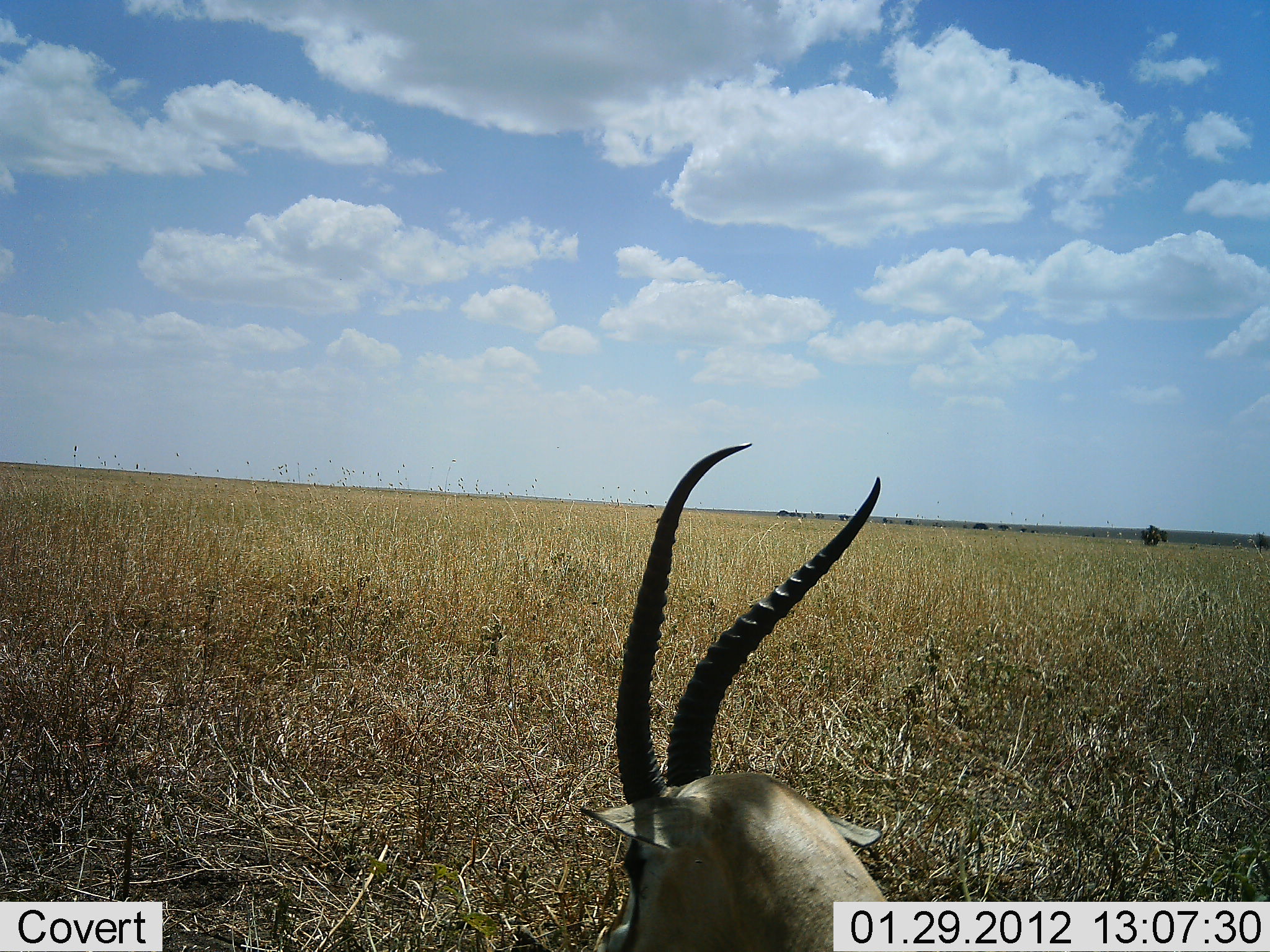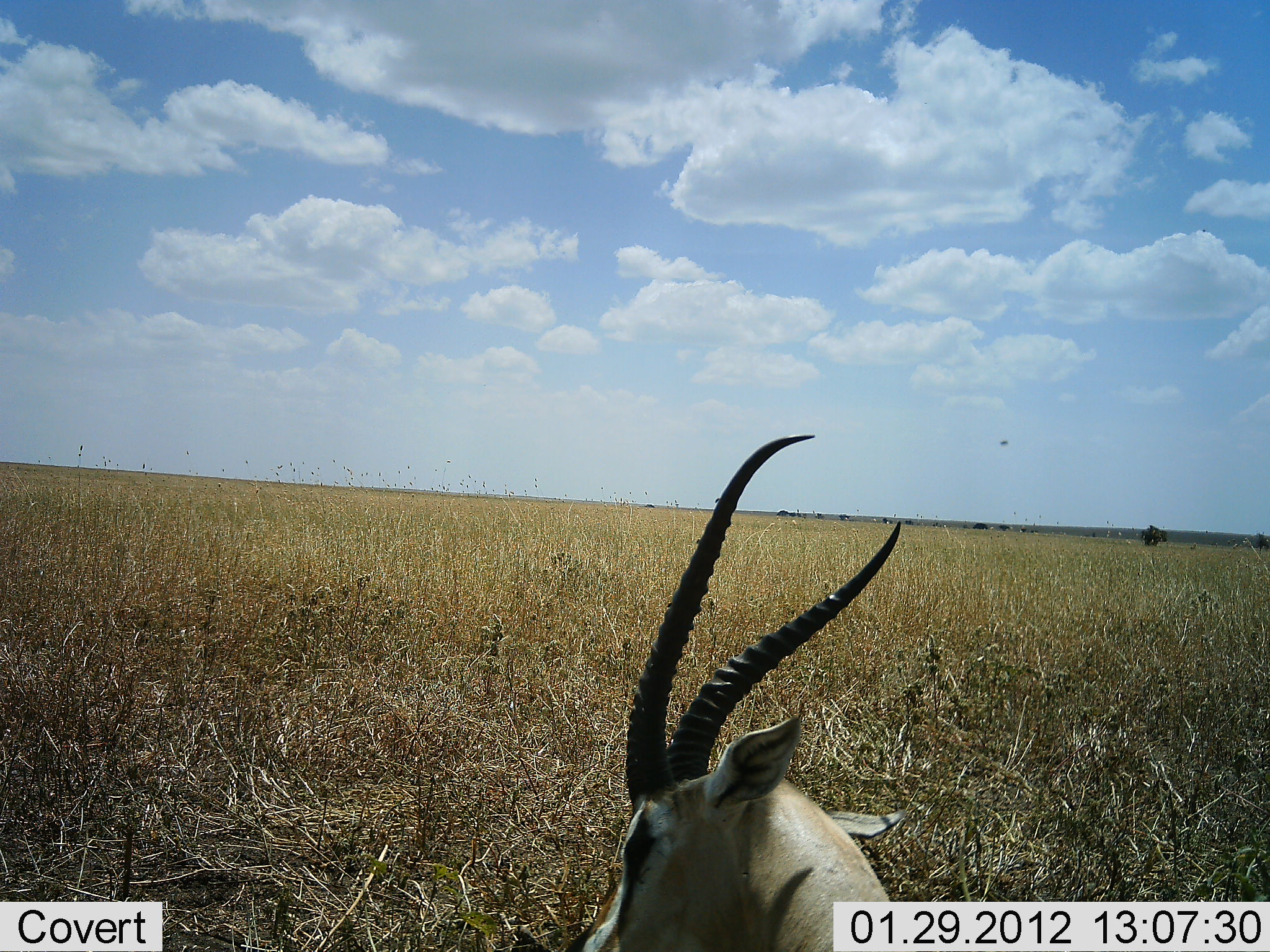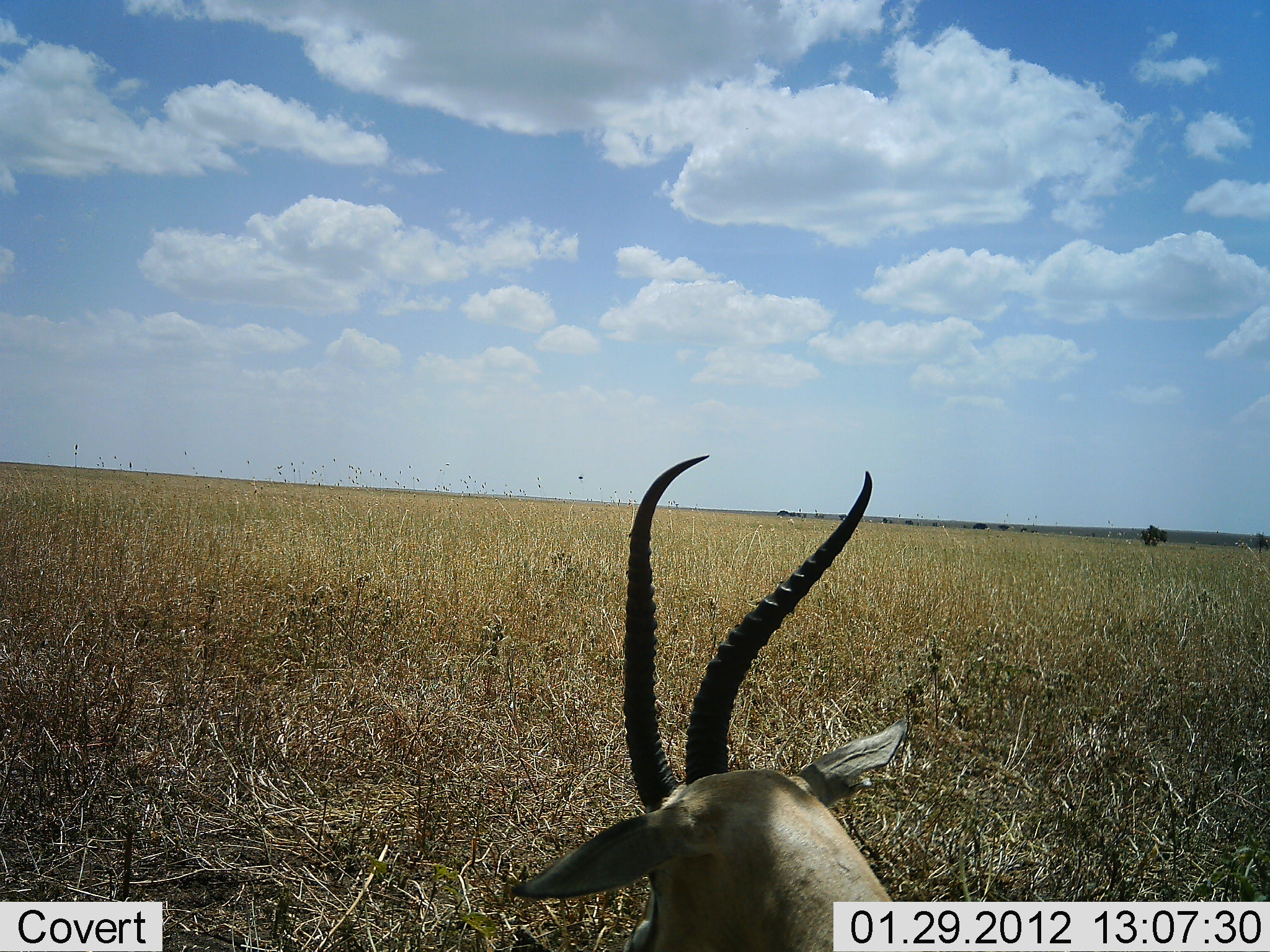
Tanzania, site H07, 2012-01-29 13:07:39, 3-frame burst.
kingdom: Animalia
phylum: Chordata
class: Mammalia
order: Artiodactyla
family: Bovidae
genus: Eudorcas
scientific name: Eudorcas thomsonii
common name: thomson's gazelle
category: gazellethomsons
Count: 1.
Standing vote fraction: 29%.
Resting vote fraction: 67%.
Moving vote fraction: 0%.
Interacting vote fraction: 0%.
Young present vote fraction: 0%.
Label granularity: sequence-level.